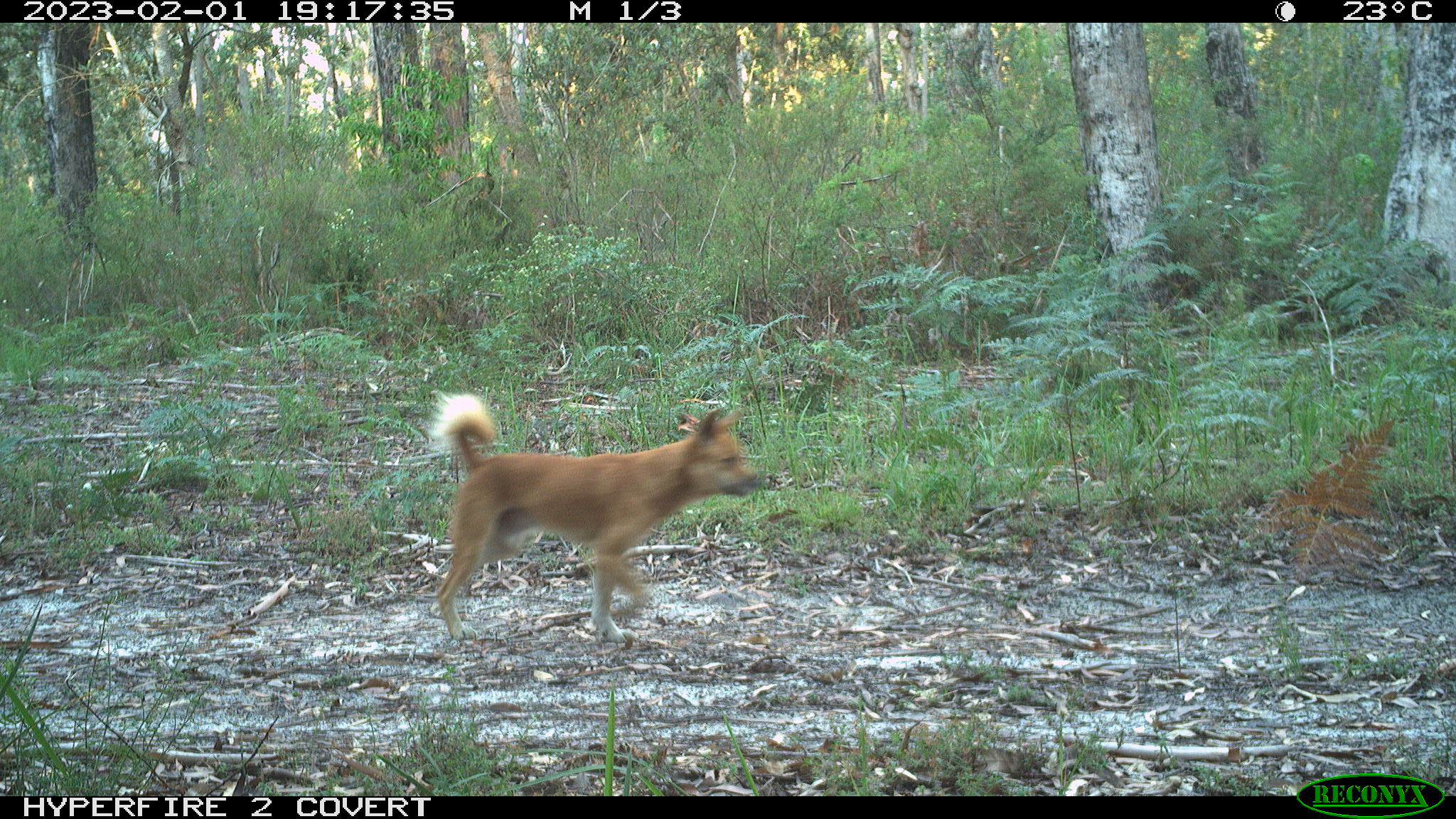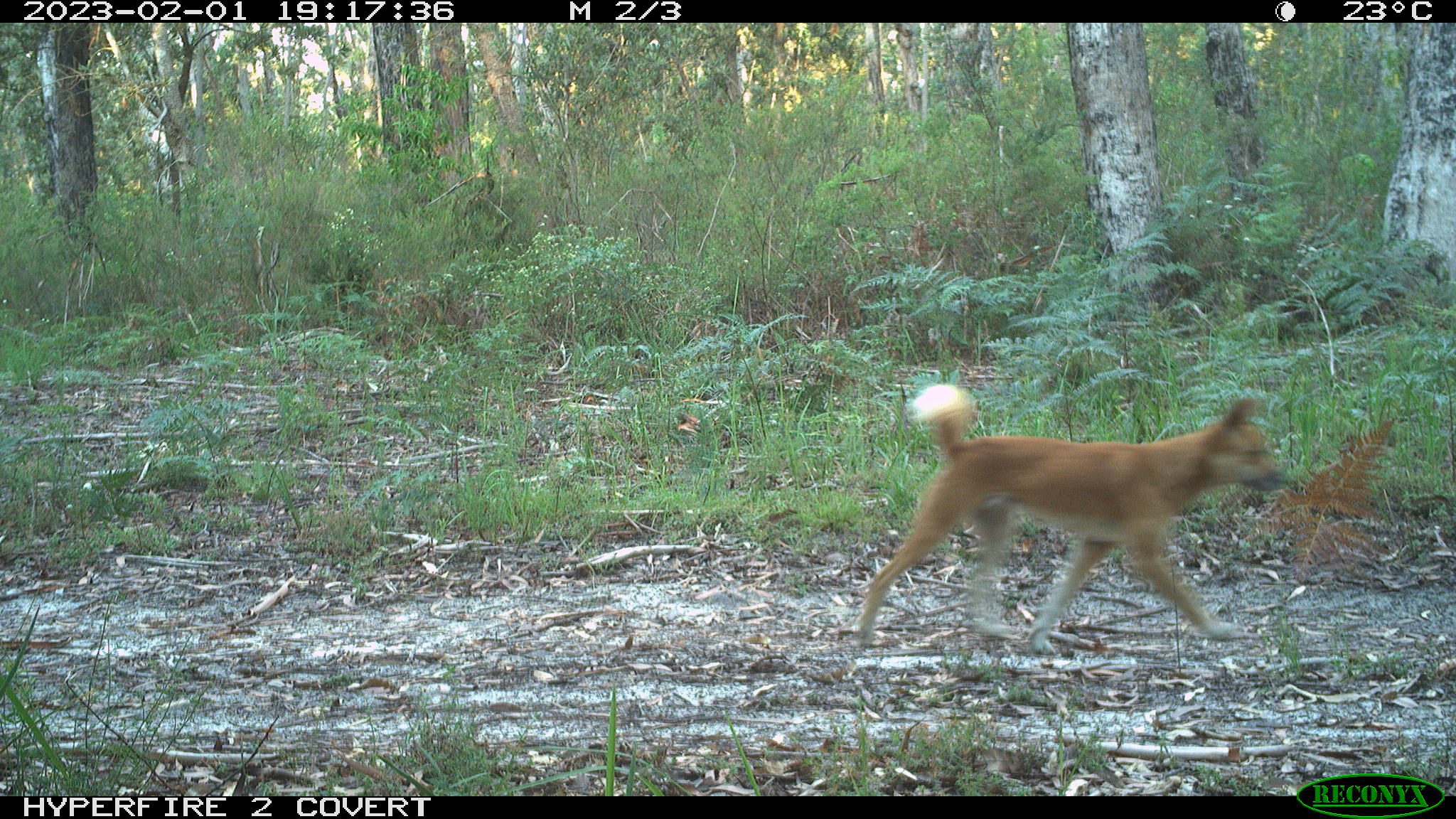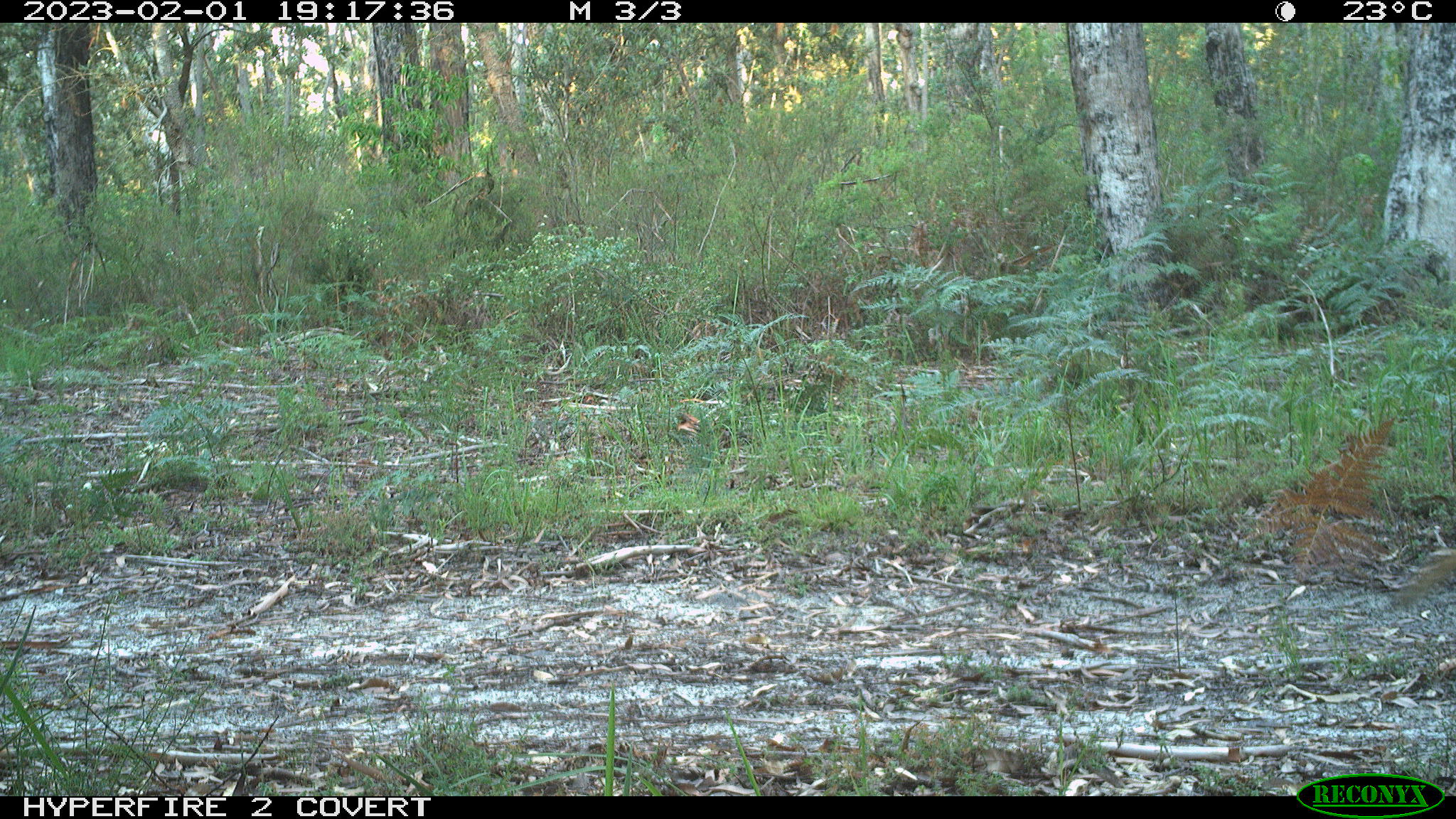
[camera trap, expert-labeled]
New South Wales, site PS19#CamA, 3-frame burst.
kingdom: Animalia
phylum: Chordata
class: Mammalia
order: Carnivora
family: Canidae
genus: Canis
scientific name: Canis familiaris dingo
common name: dingo